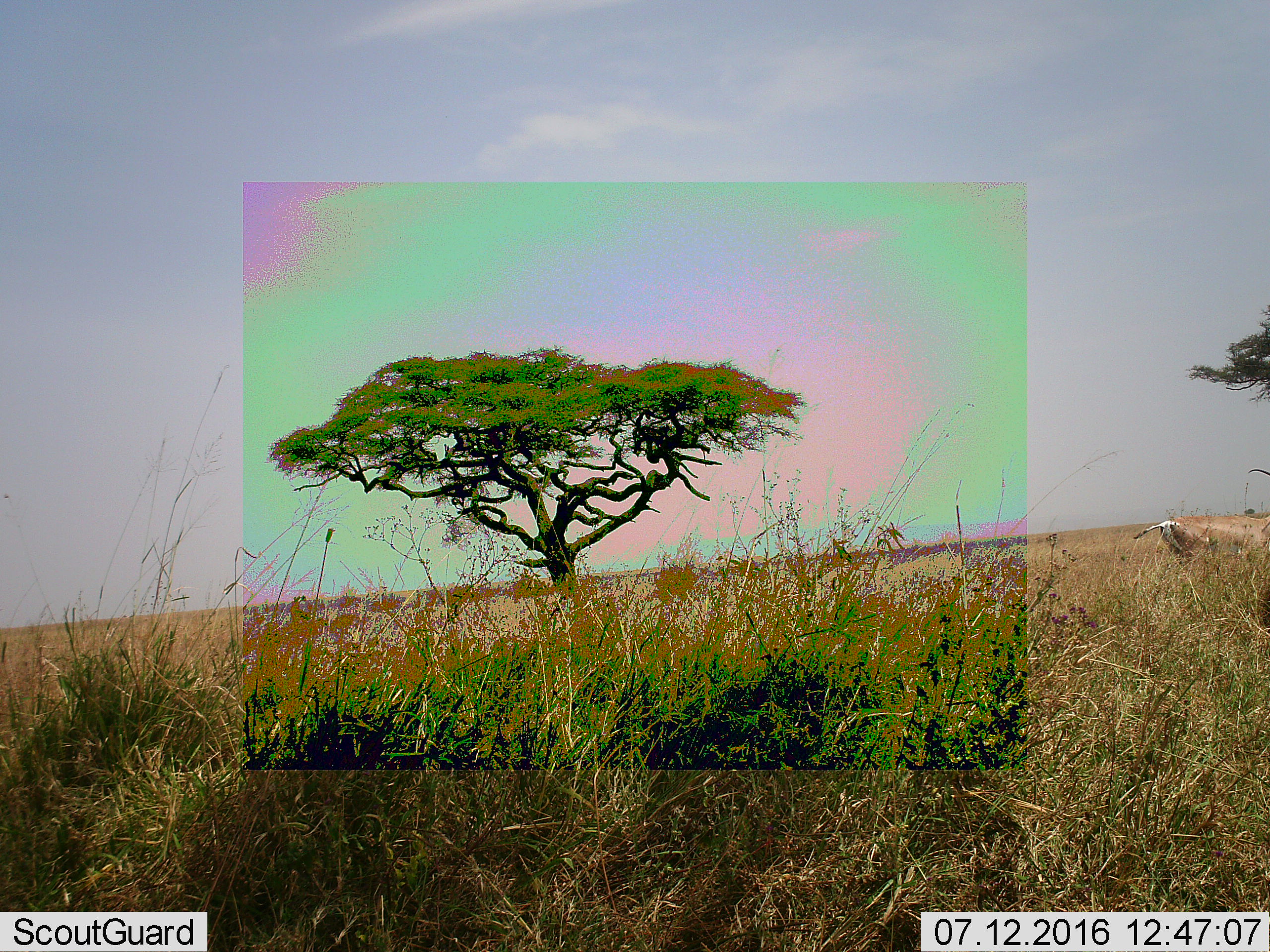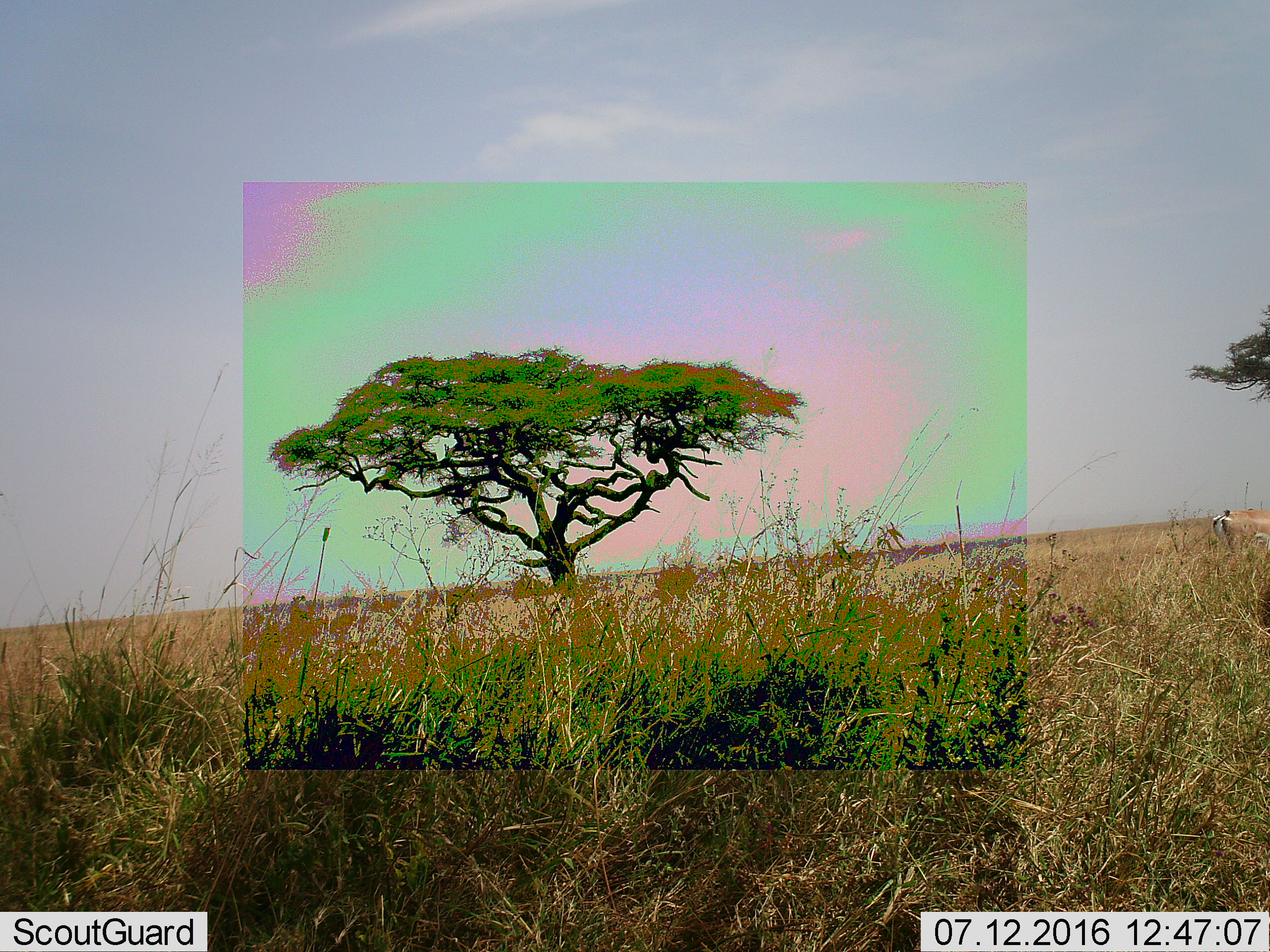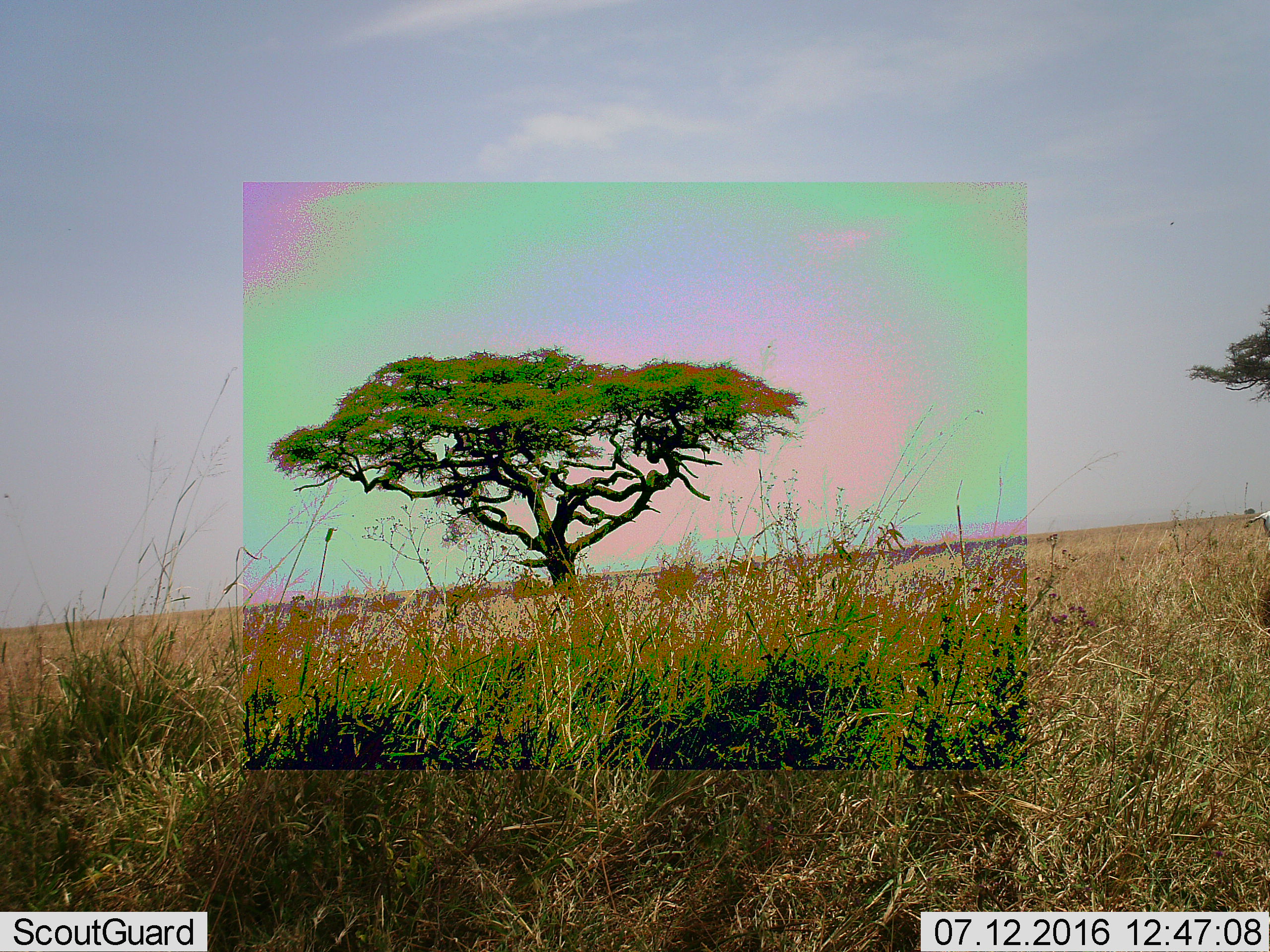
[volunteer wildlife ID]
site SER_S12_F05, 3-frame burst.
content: unidentified animal